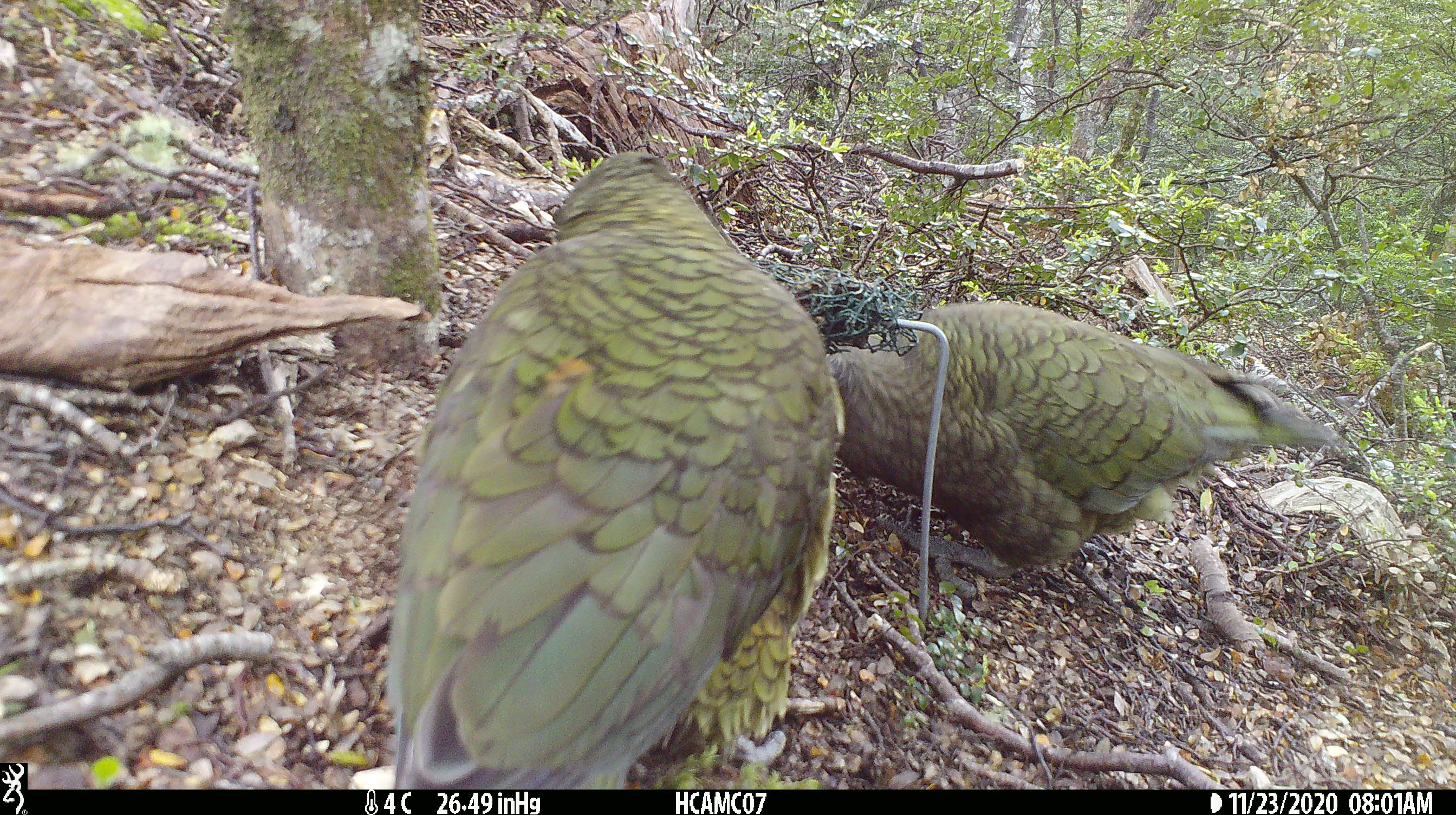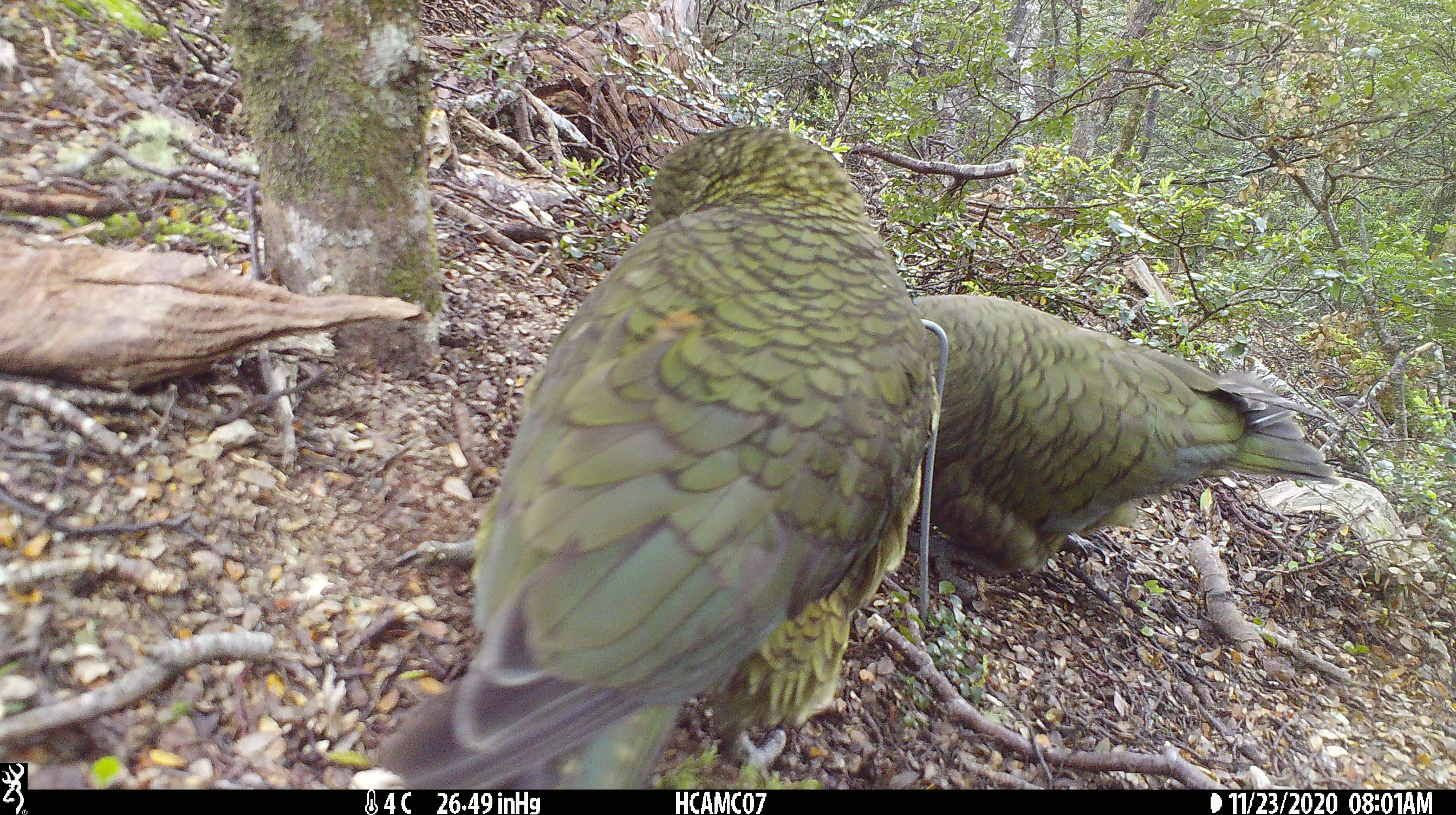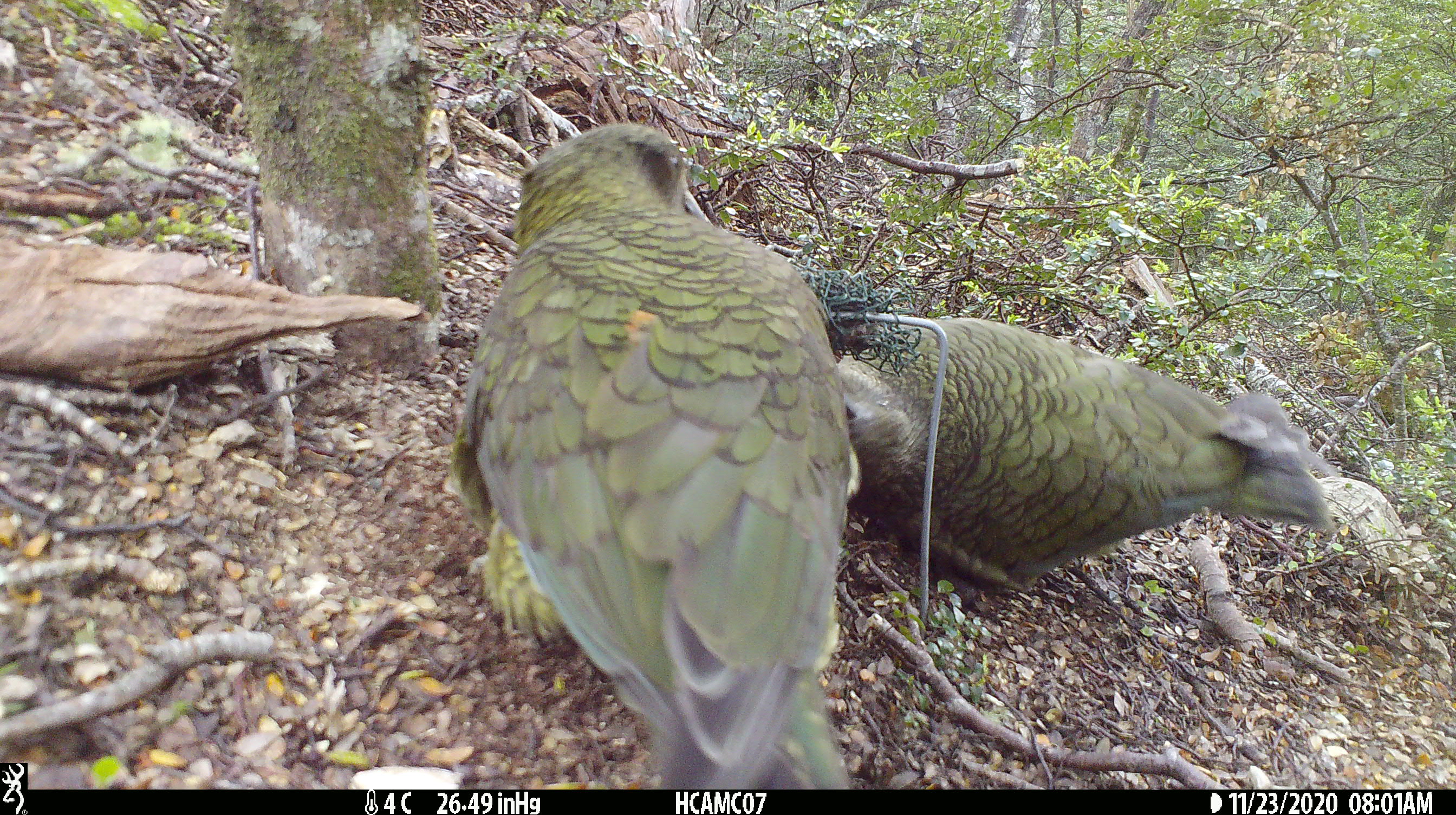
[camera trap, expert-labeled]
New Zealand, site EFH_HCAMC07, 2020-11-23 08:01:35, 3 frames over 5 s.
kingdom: Animalia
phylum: Chordata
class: Aves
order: Psittaciformes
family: Strigopidae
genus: Nestor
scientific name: Nestor notabilis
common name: kea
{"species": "kea (Nestor notabilis)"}